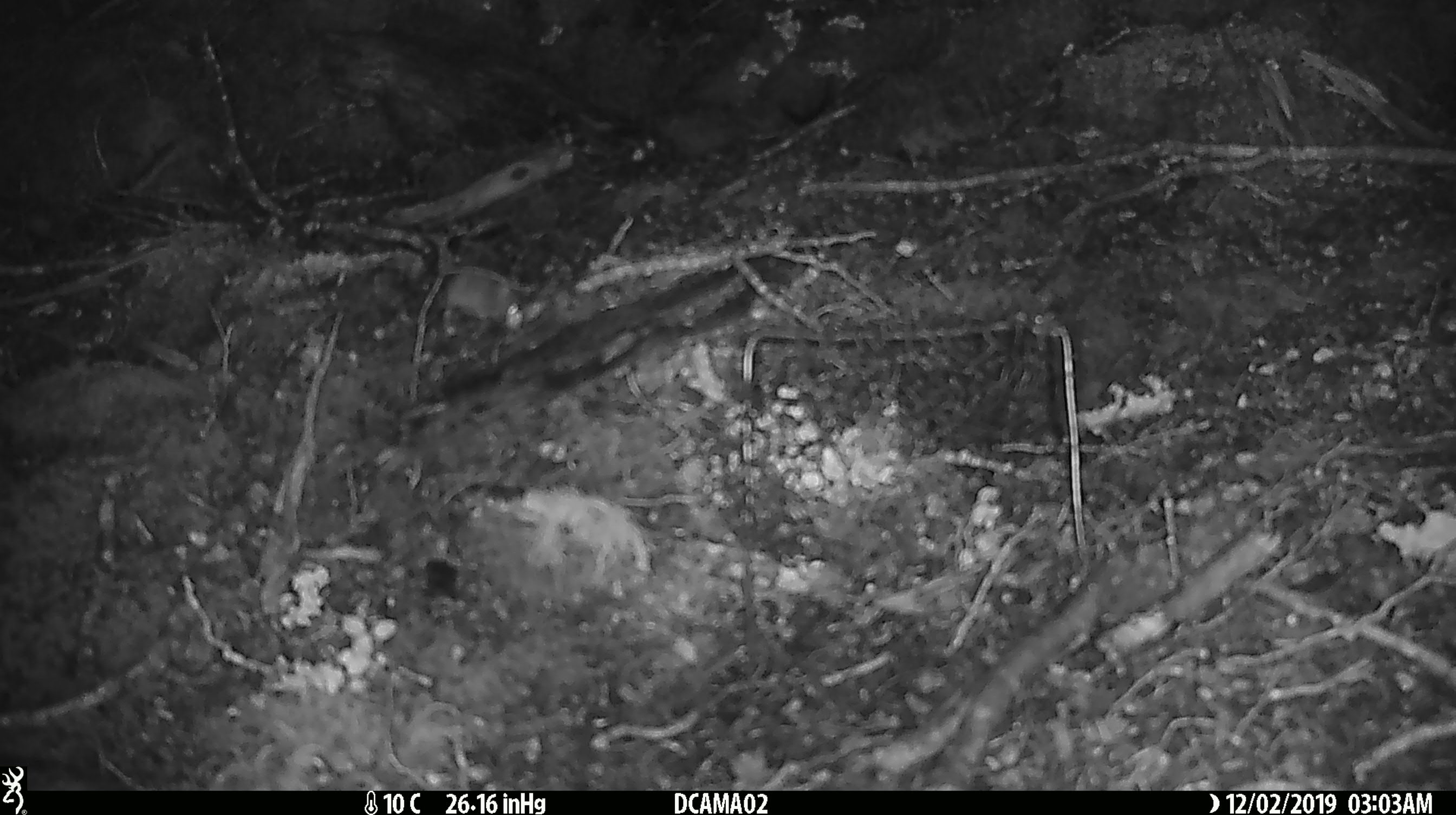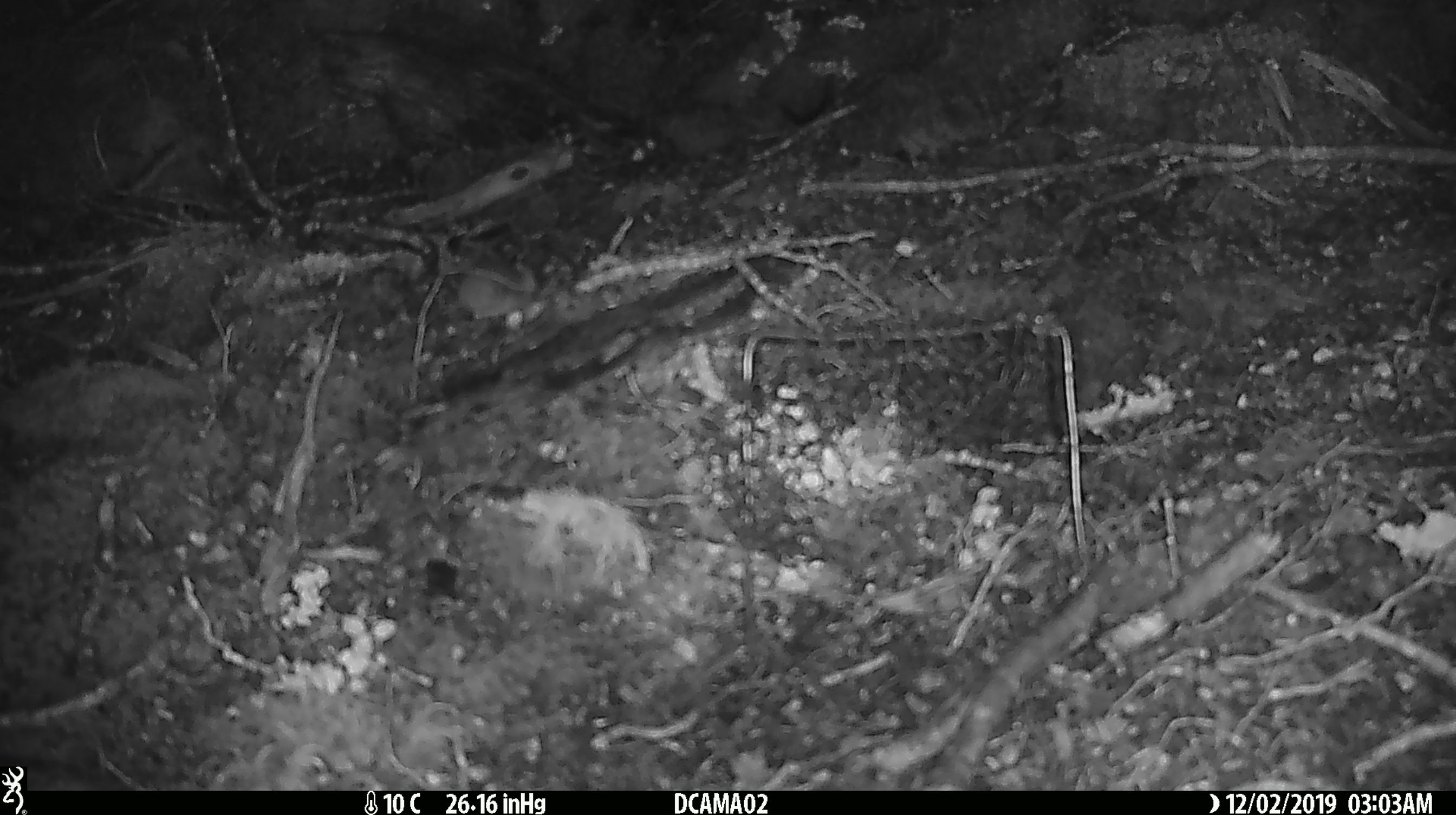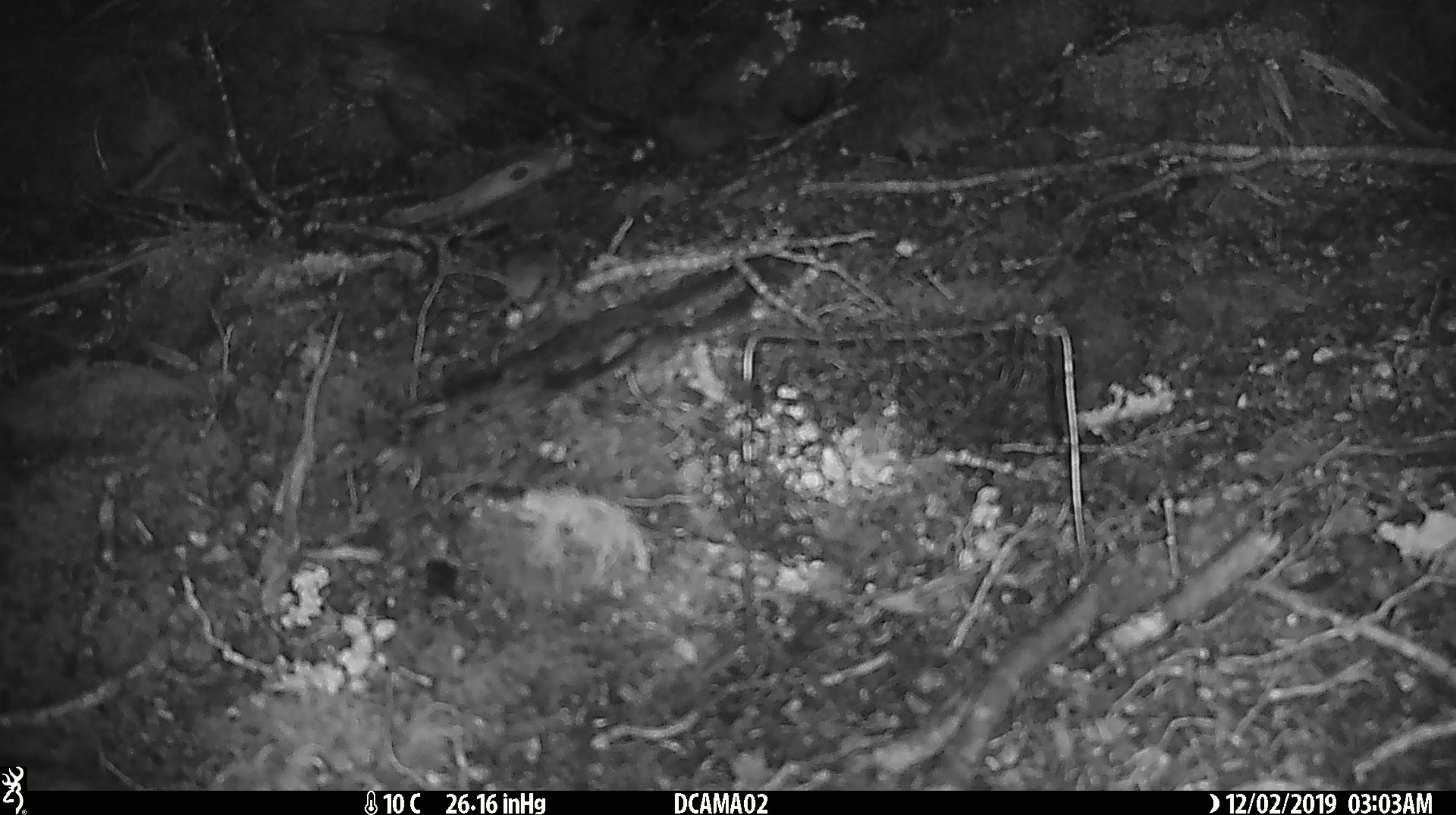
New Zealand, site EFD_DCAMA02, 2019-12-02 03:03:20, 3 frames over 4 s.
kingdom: Animalia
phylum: Chordata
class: Mammalia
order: Rodentia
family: Muridae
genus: Mus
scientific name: Mus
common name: mouse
Mouse (Mus).